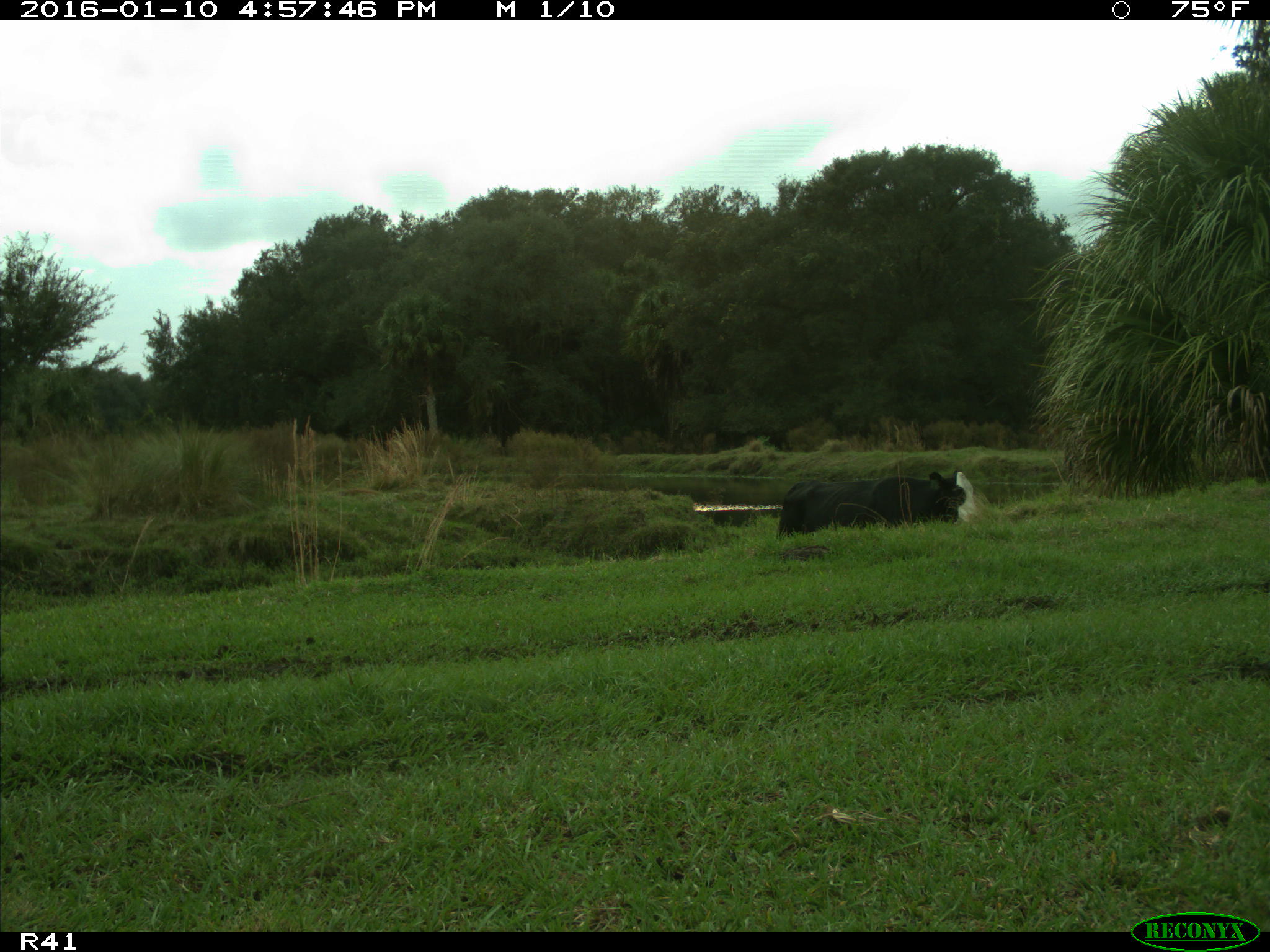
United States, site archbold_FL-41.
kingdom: Animalia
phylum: Chordata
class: Mammalia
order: Artiodactyla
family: Bovidae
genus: Bos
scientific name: Bos taurus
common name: domestic cow